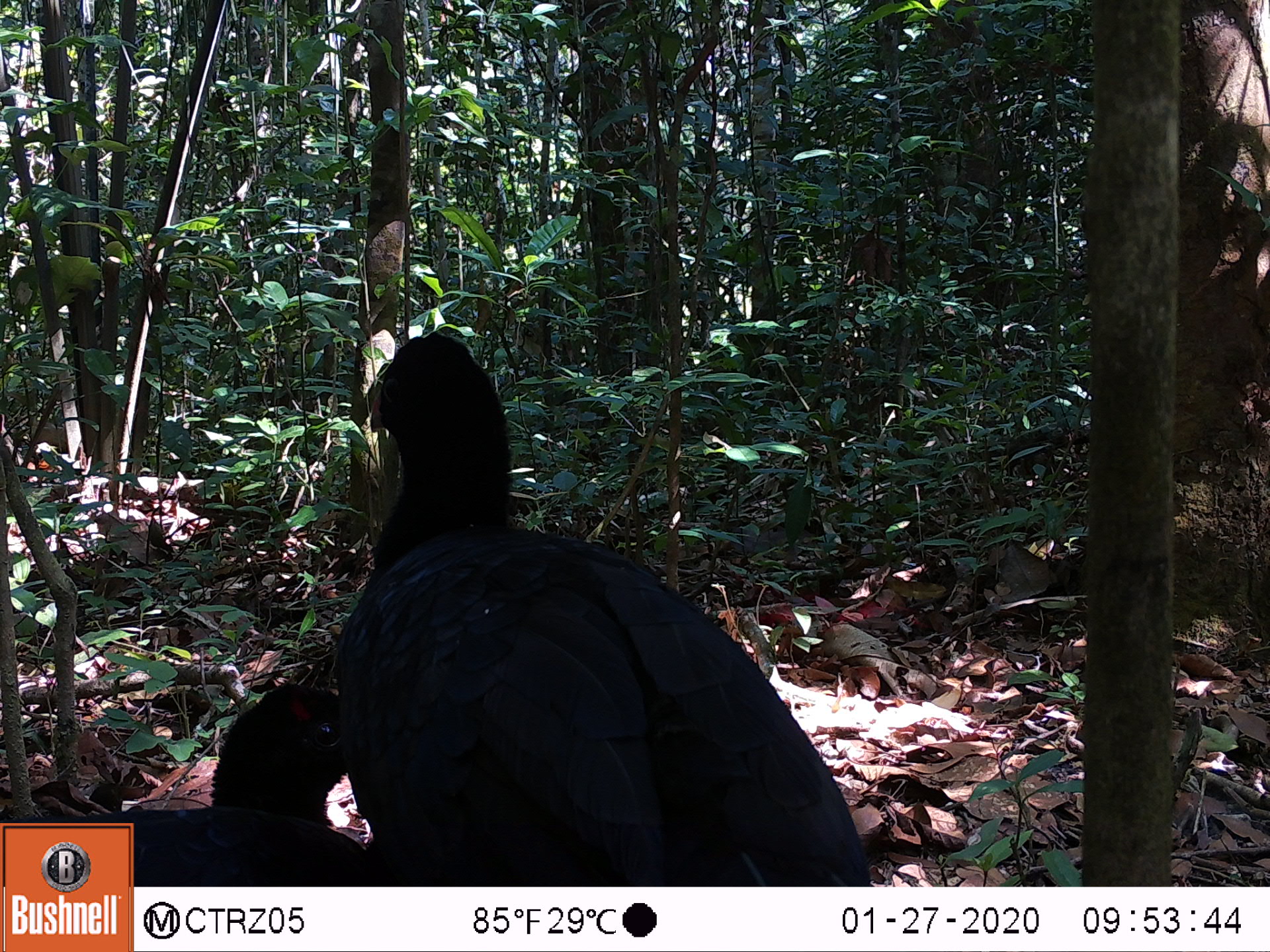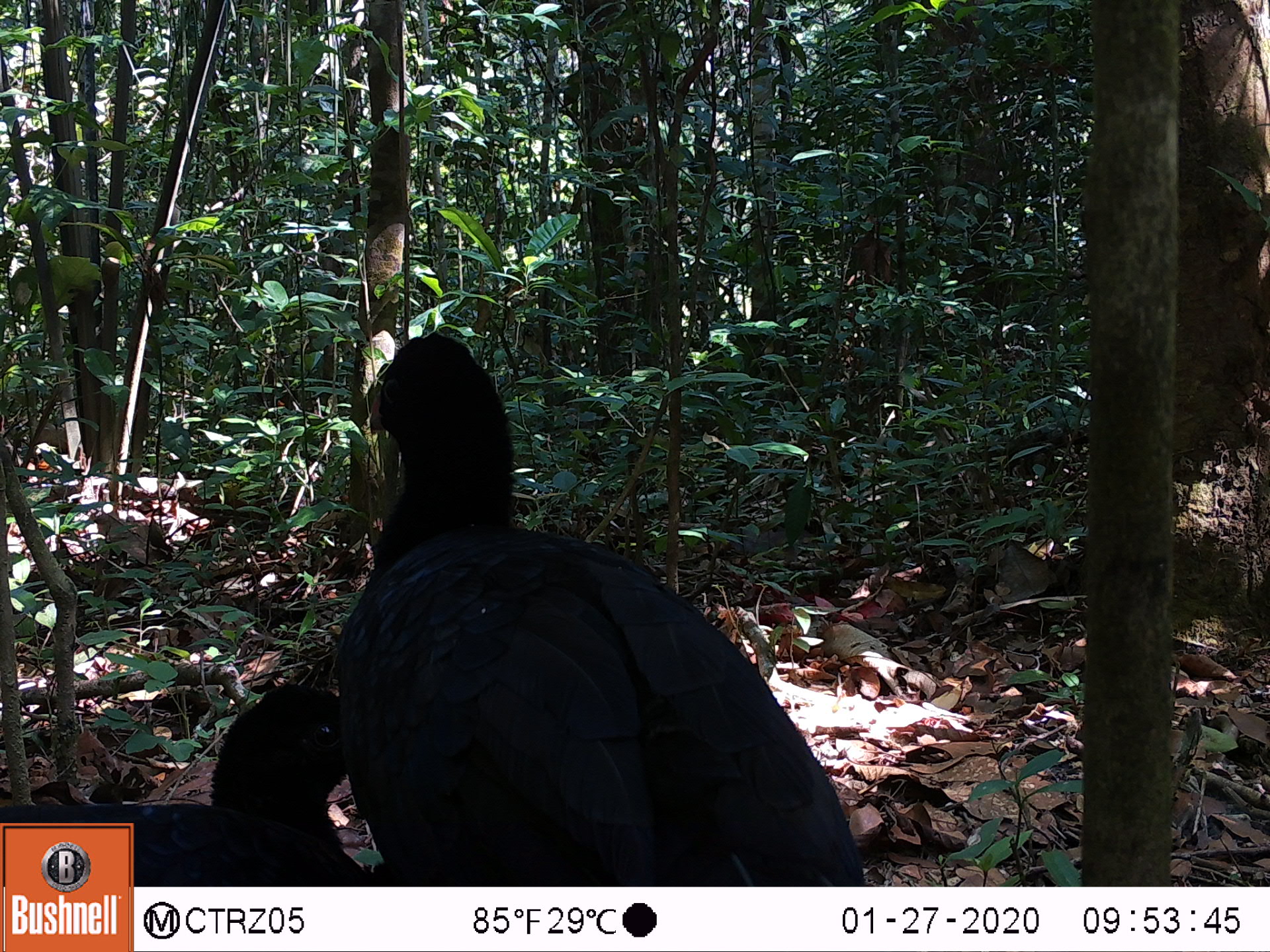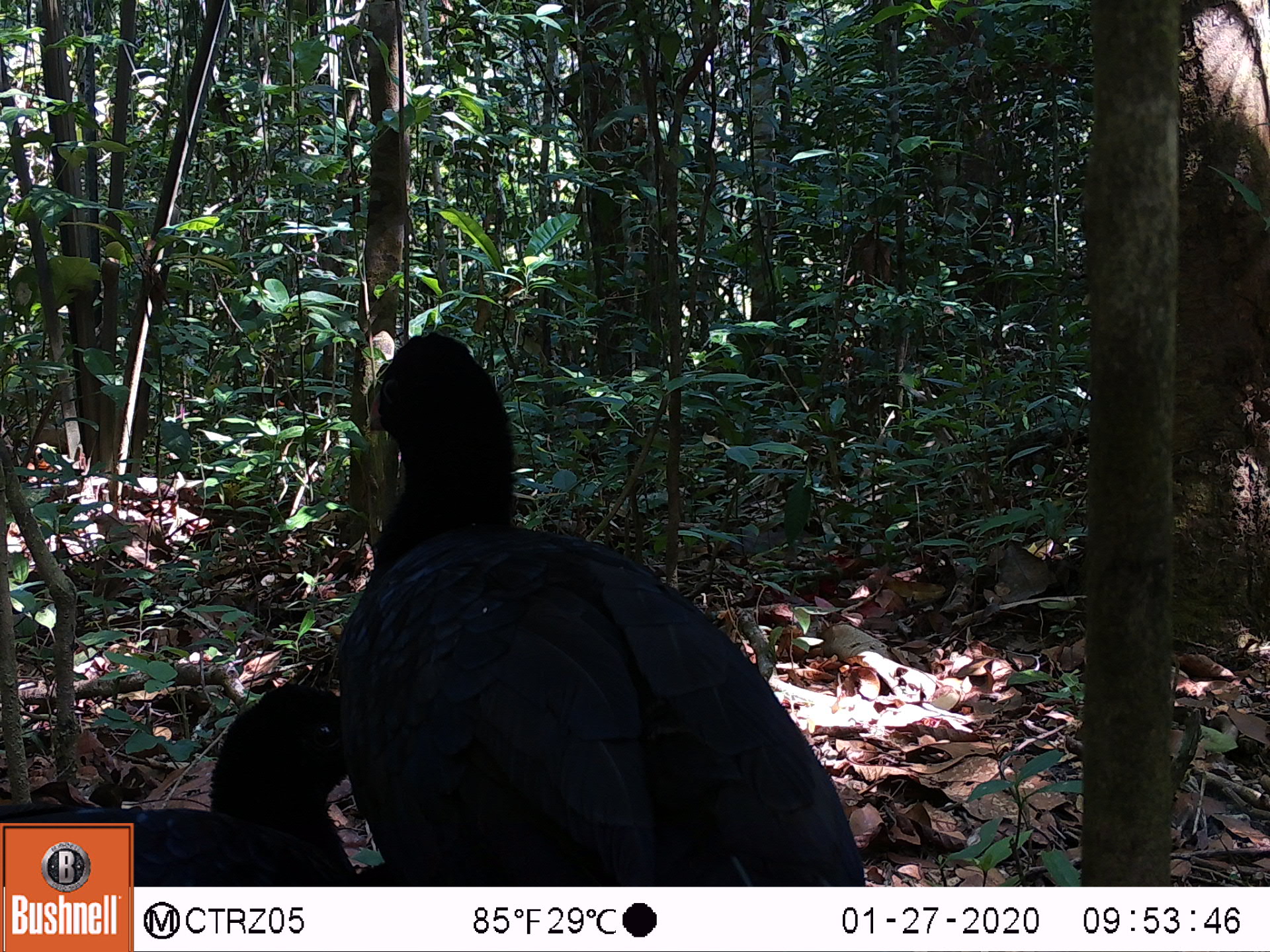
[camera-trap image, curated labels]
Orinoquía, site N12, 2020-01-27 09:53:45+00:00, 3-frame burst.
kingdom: Animalia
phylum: Chordata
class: Aves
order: Galliformes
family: Cracidae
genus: Mitu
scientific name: Mitu salvini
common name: salvin's currasow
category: salvins curassow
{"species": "salvins curassow (salvin's currasow) (Mitu salvini)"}